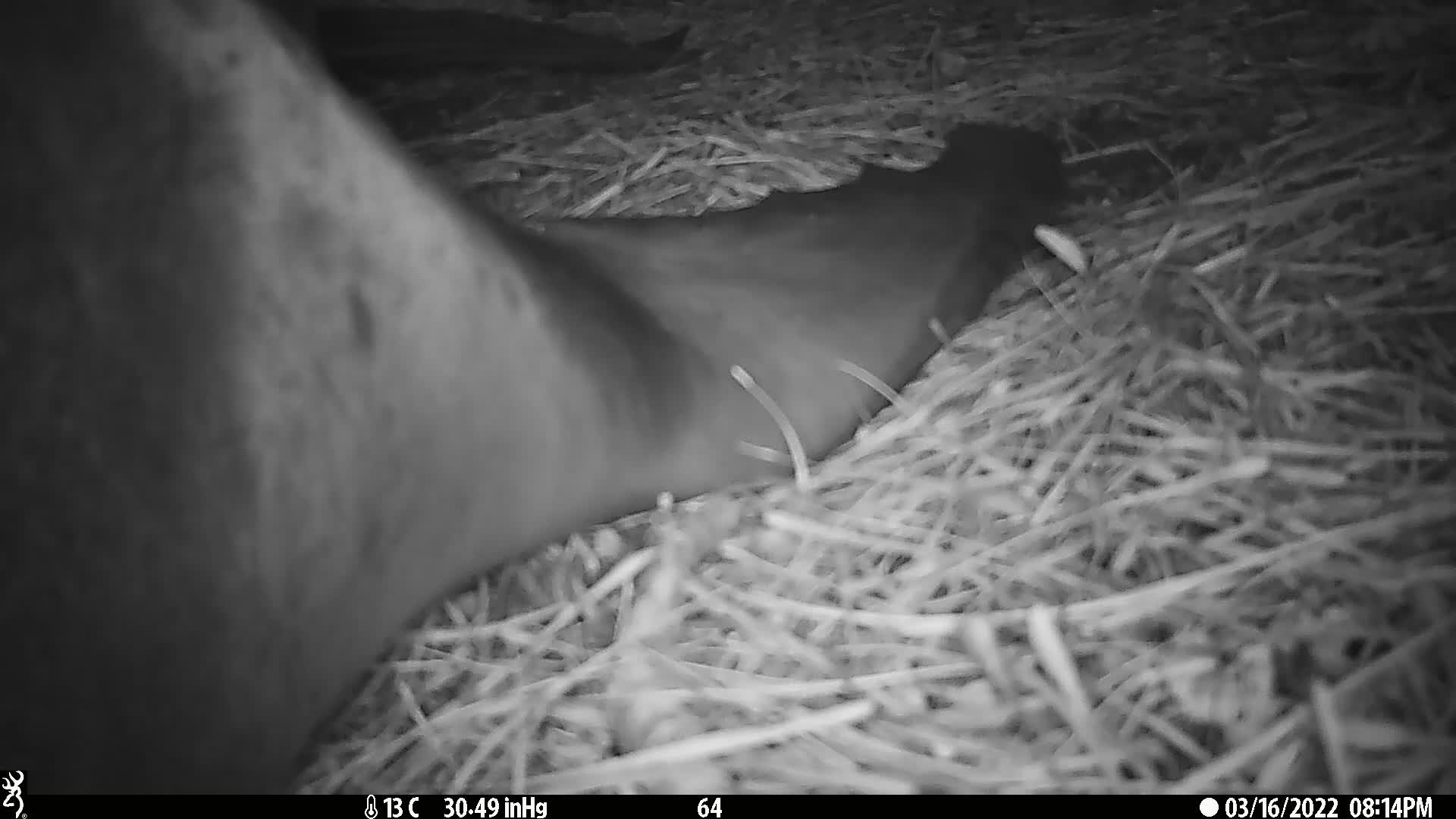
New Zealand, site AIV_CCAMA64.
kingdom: Animalia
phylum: Chordata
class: Mammalia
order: Carnivora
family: Otariidae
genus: Phocarctos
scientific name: Phocarctos hookeri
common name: new zealand sea lion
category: sealion